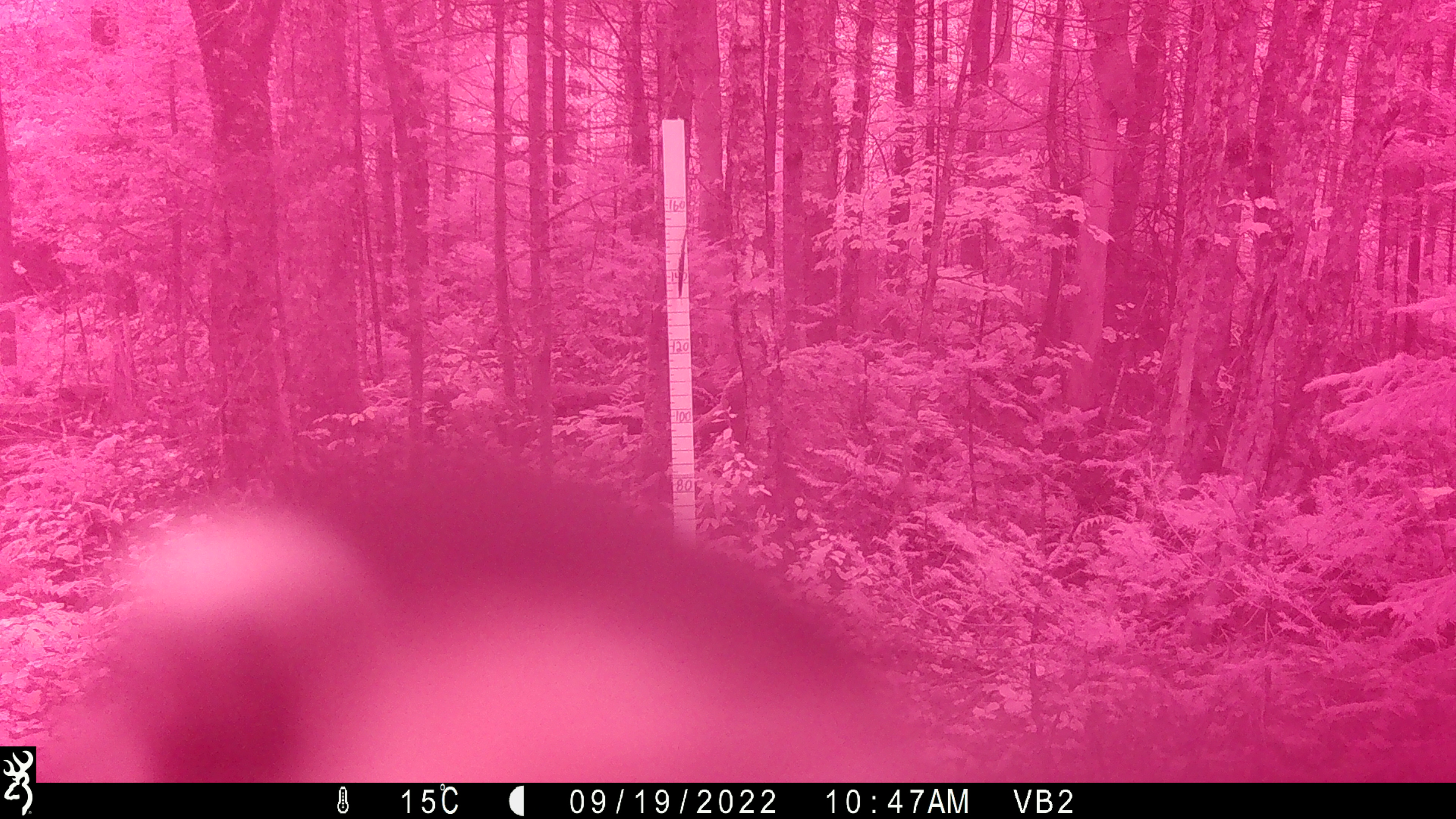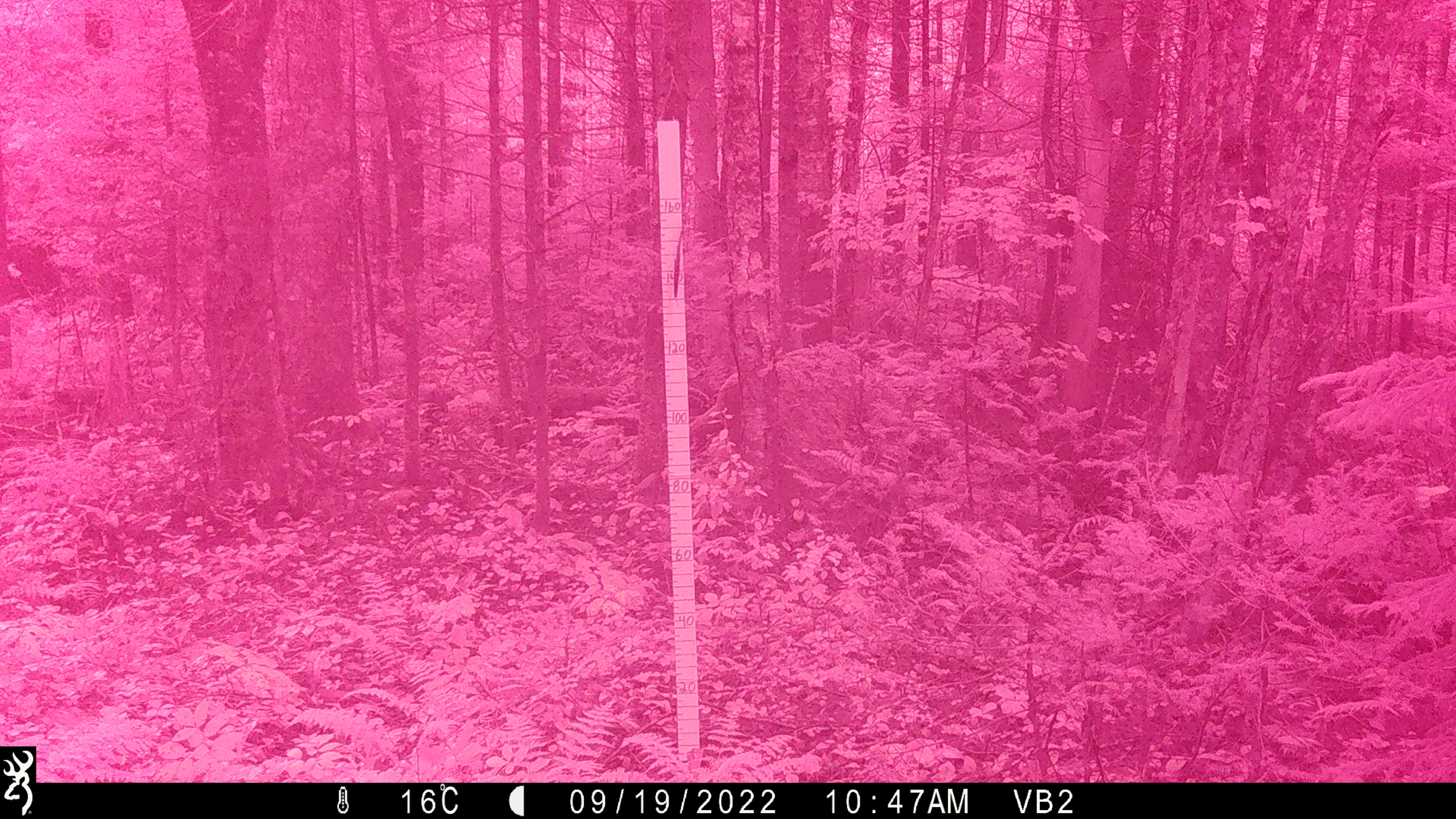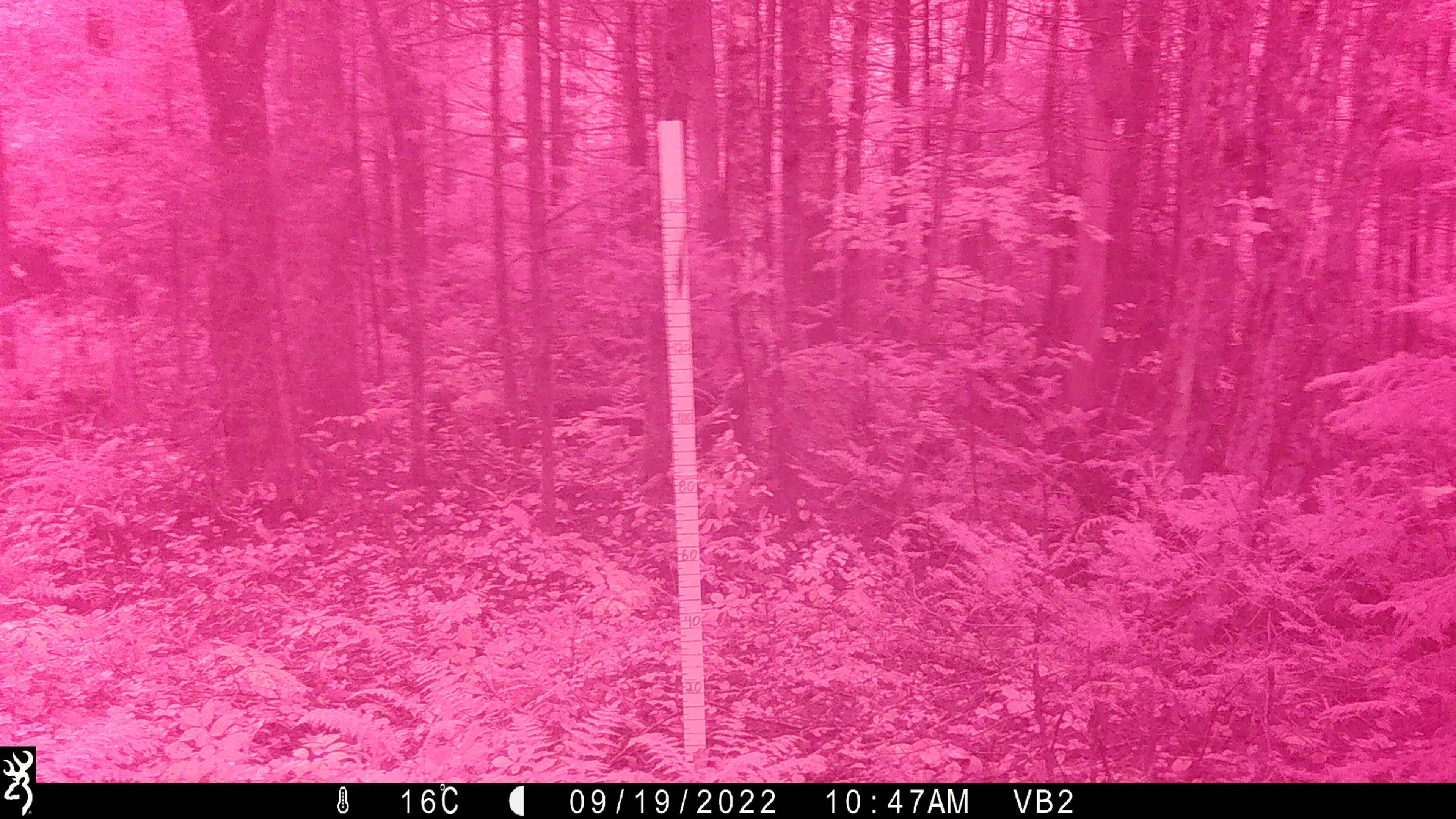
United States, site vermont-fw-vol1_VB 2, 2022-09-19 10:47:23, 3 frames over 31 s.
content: unidentified animal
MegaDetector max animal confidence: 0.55